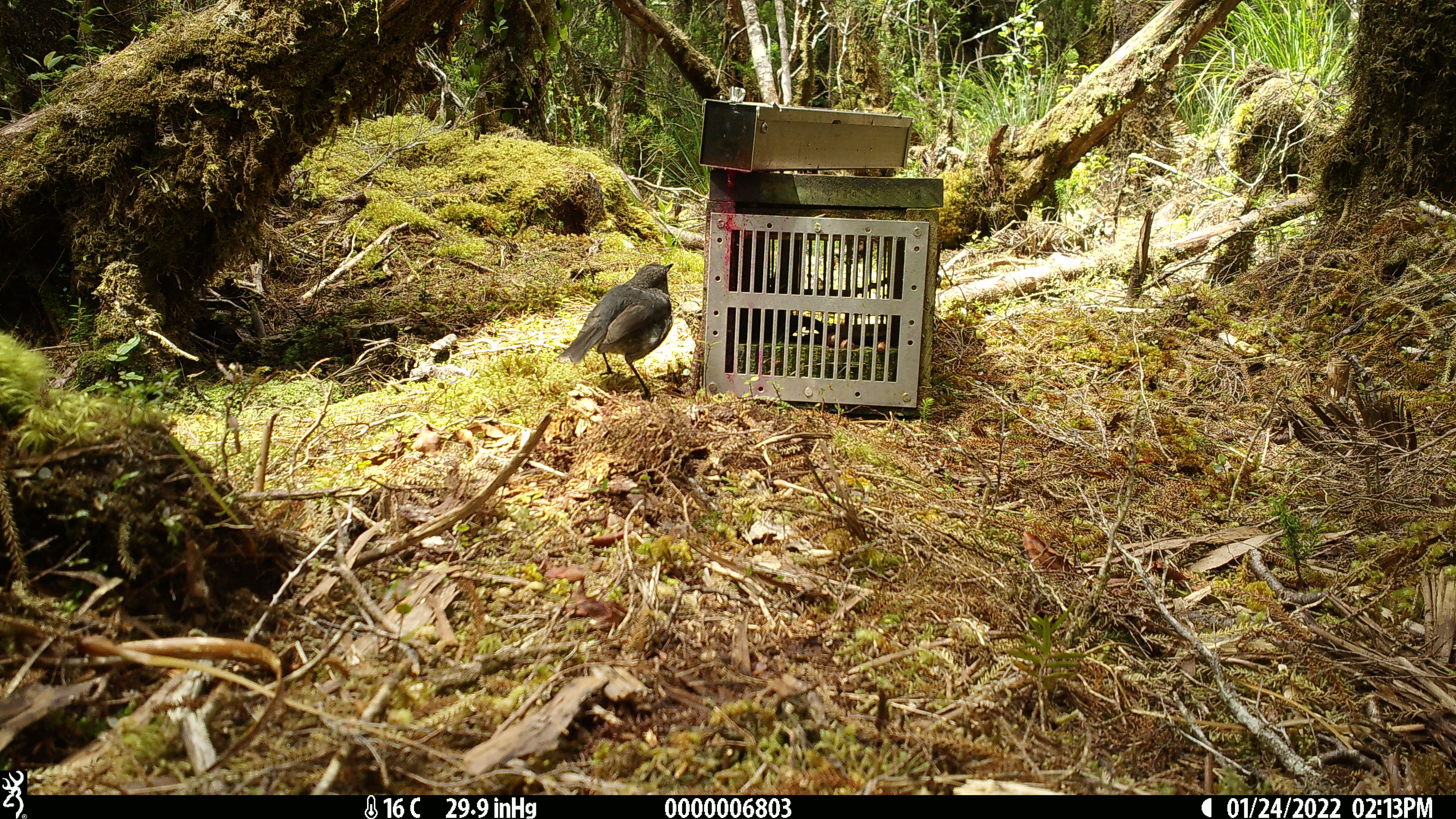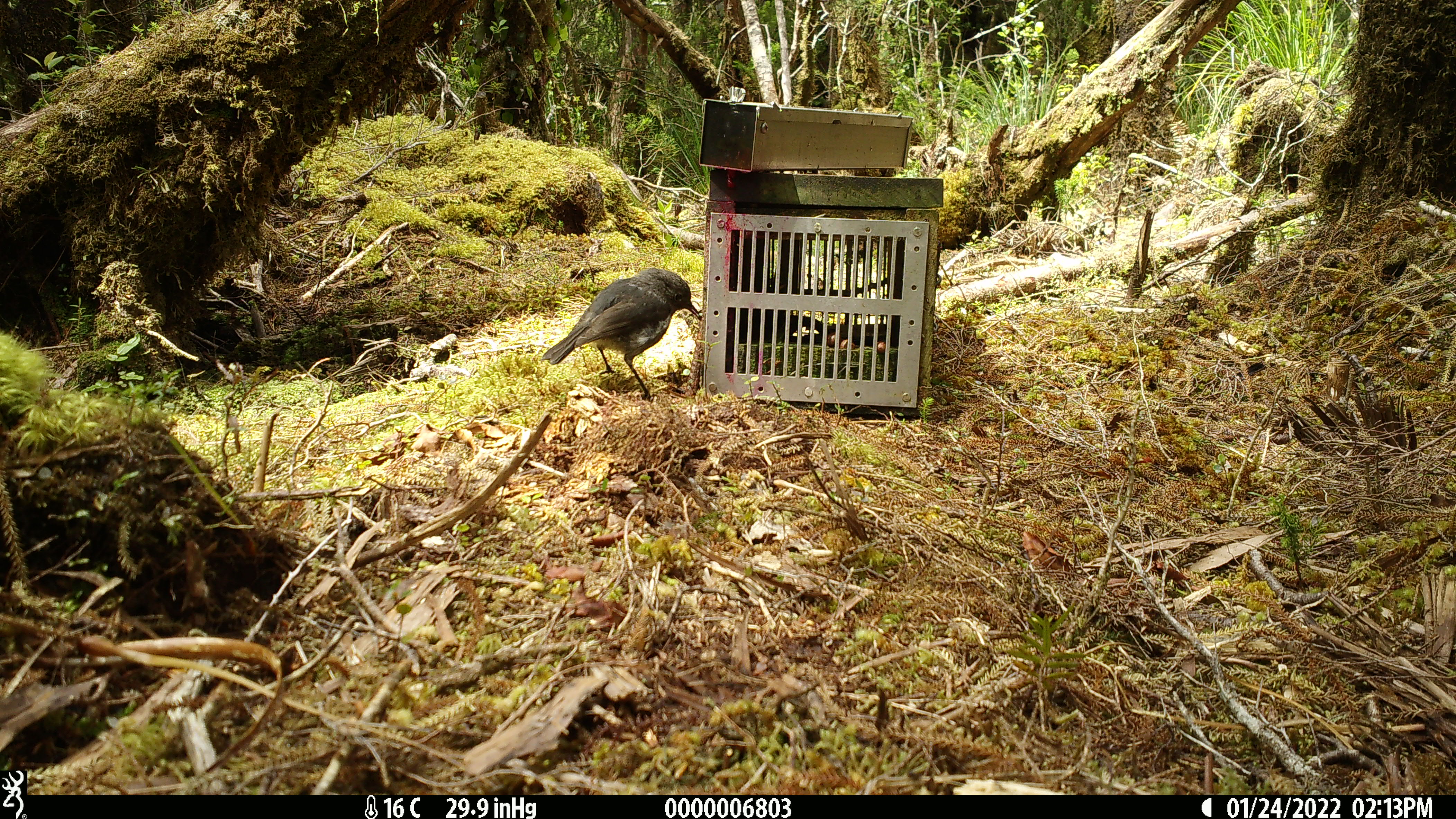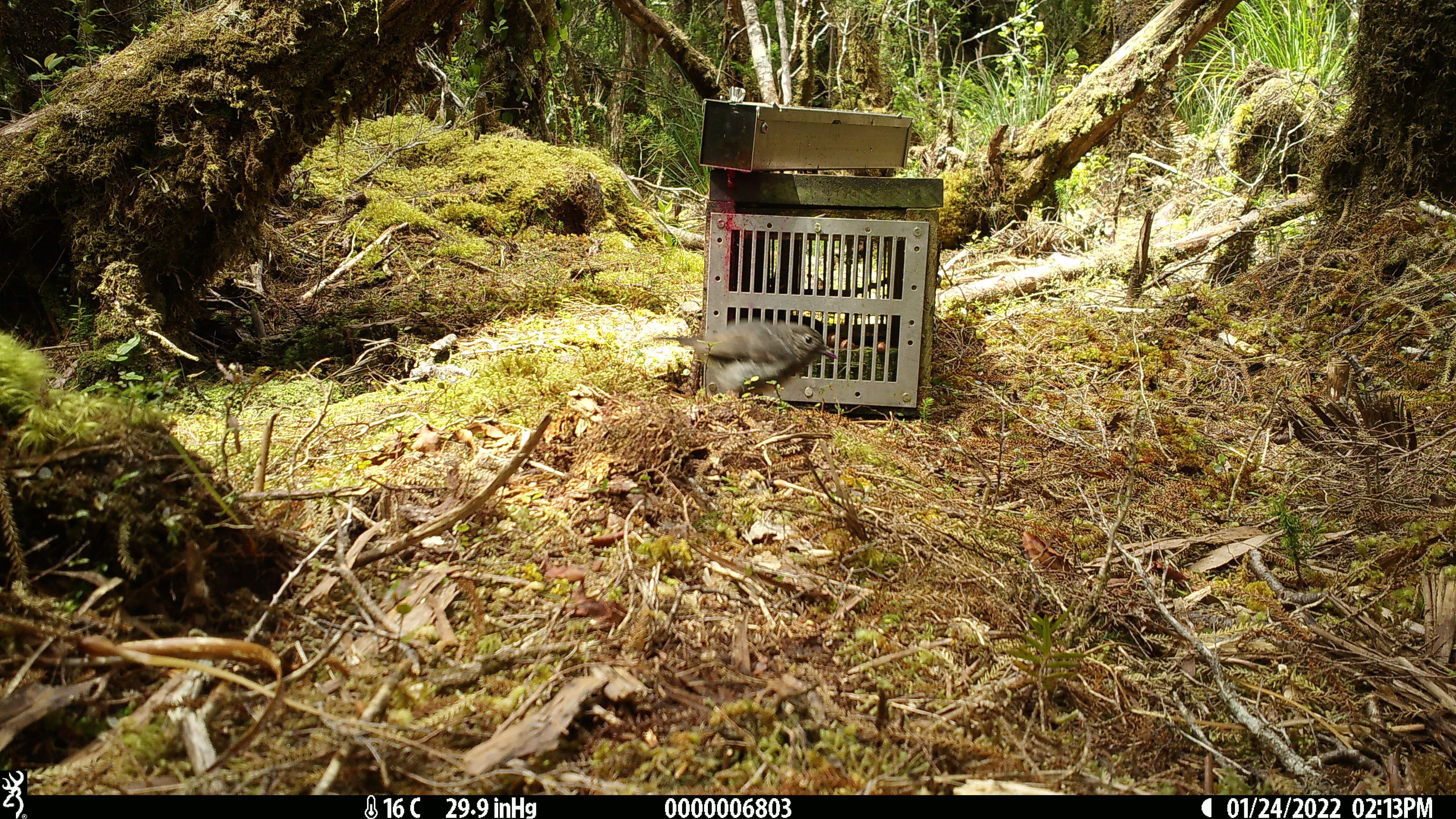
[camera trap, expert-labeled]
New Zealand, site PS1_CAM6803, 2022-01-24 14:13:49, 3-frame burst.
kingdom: Animalia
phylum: Chordata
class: Aves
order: Passeriformes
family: Petroicidae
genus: Petroica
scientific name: Petroica australis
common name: new zealand robin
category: robin